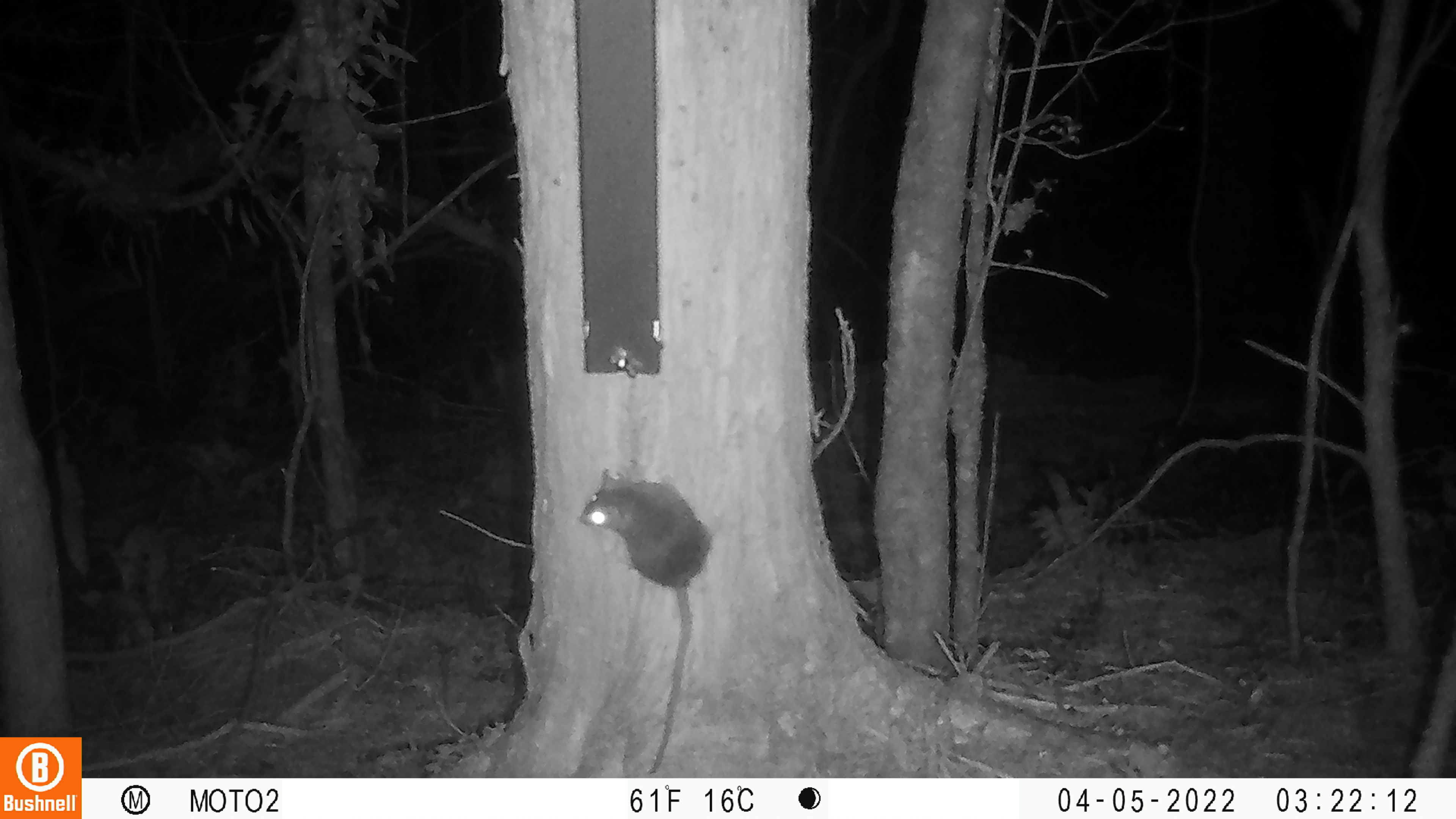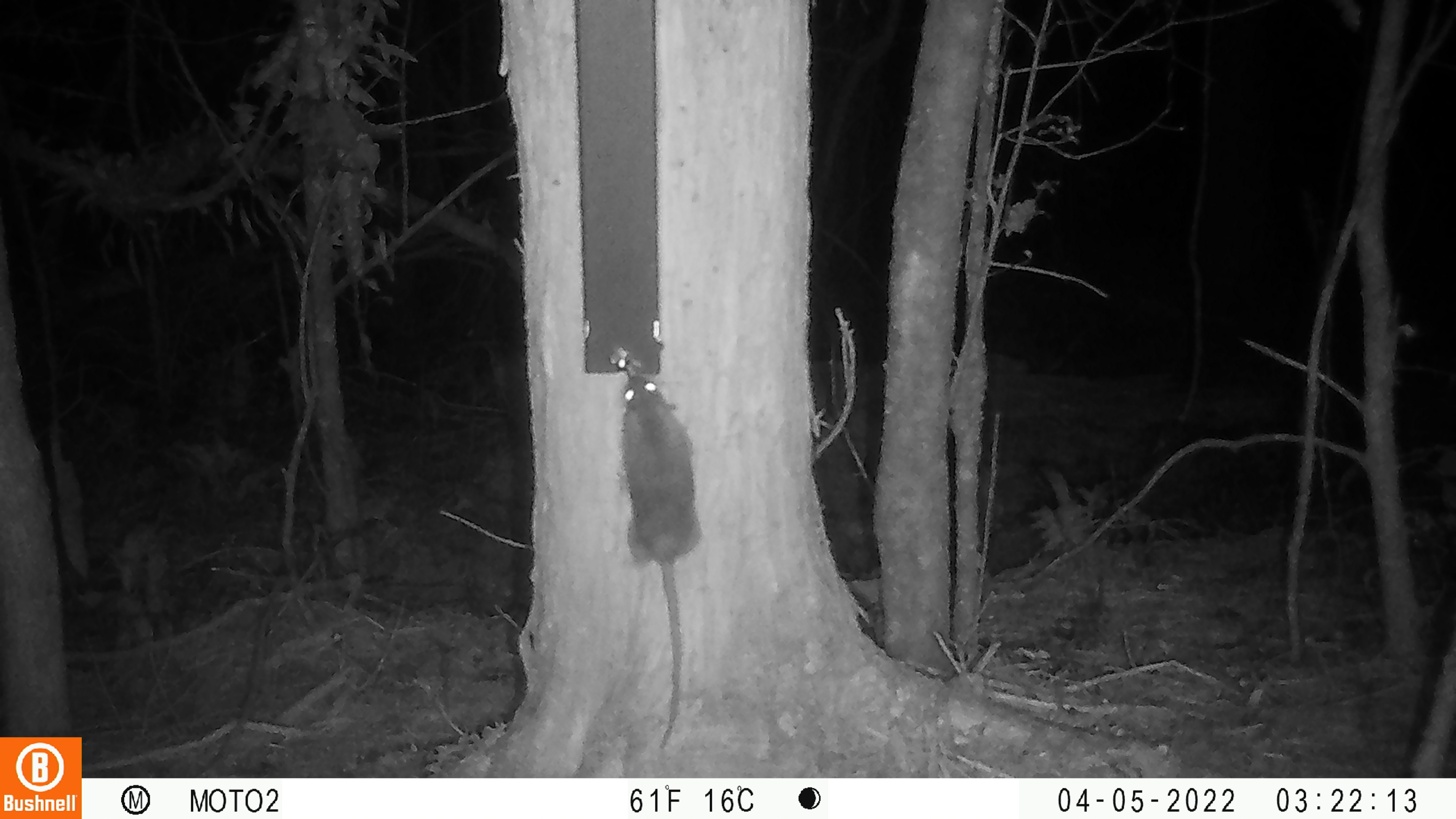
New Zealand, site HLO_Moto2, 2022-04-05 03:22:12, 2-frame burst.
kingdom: Animalia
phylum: Chordata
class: Mammalia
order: Rodentia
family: Muridae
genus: Rattus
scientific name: Rattus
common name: rat